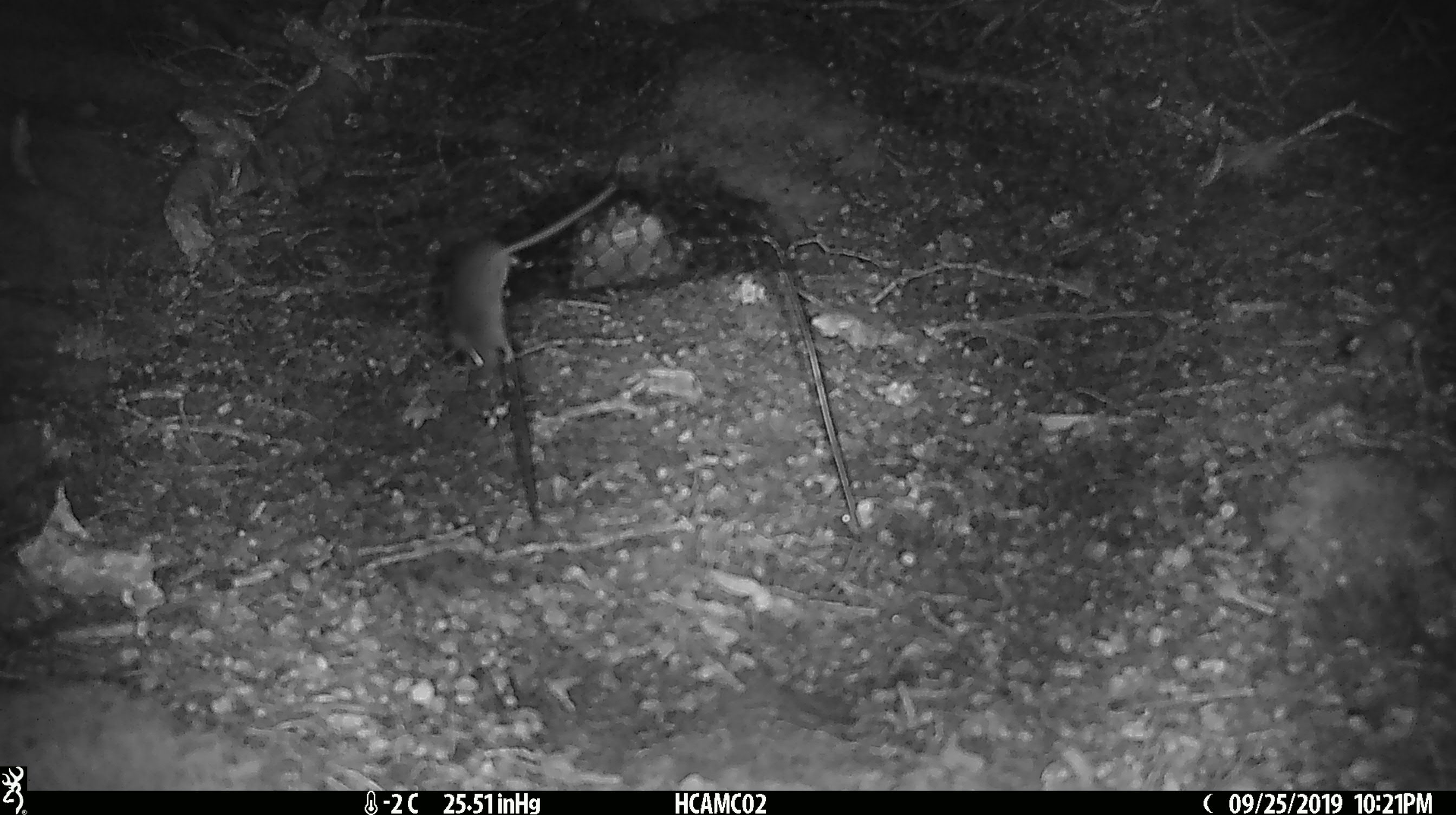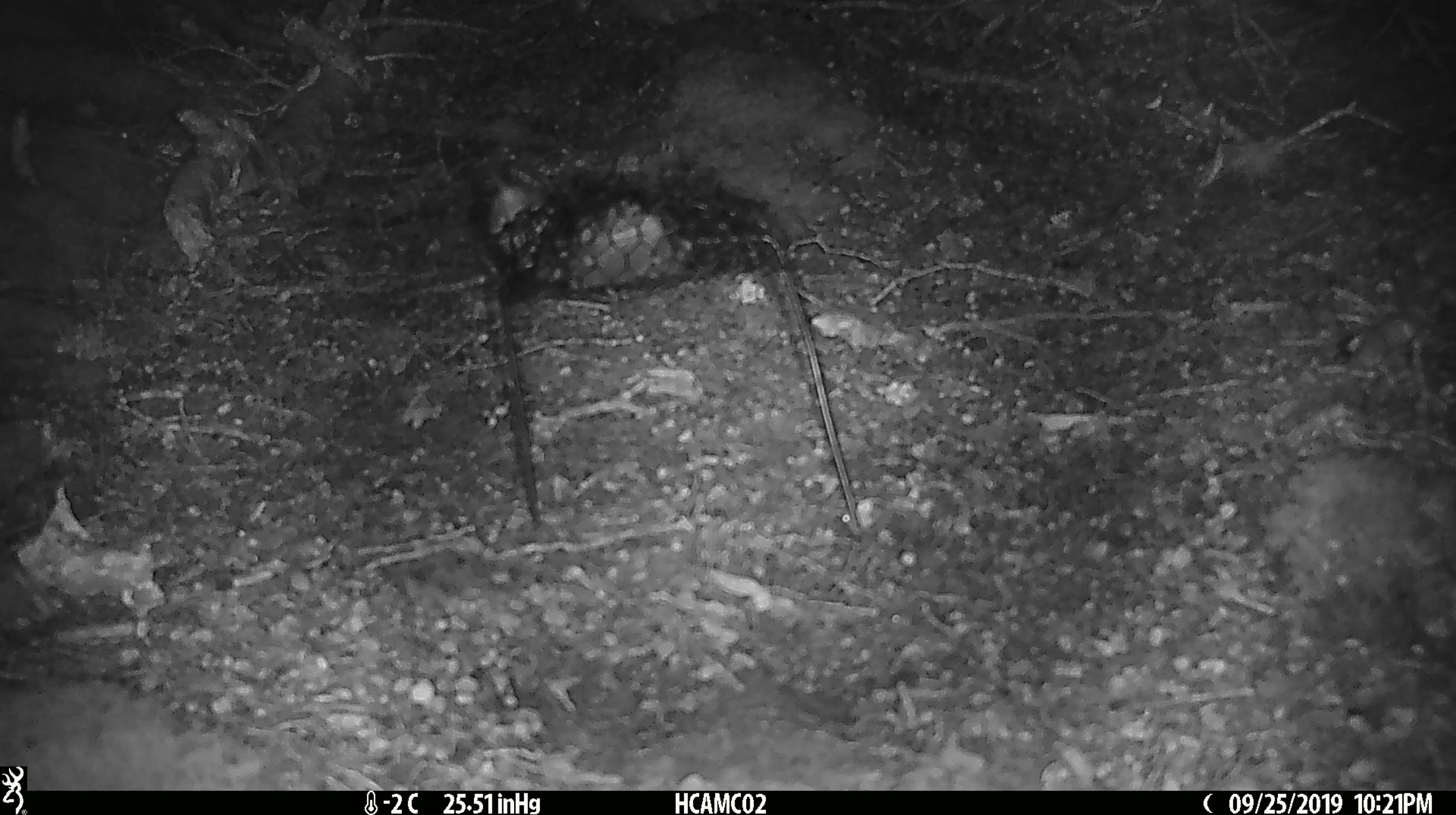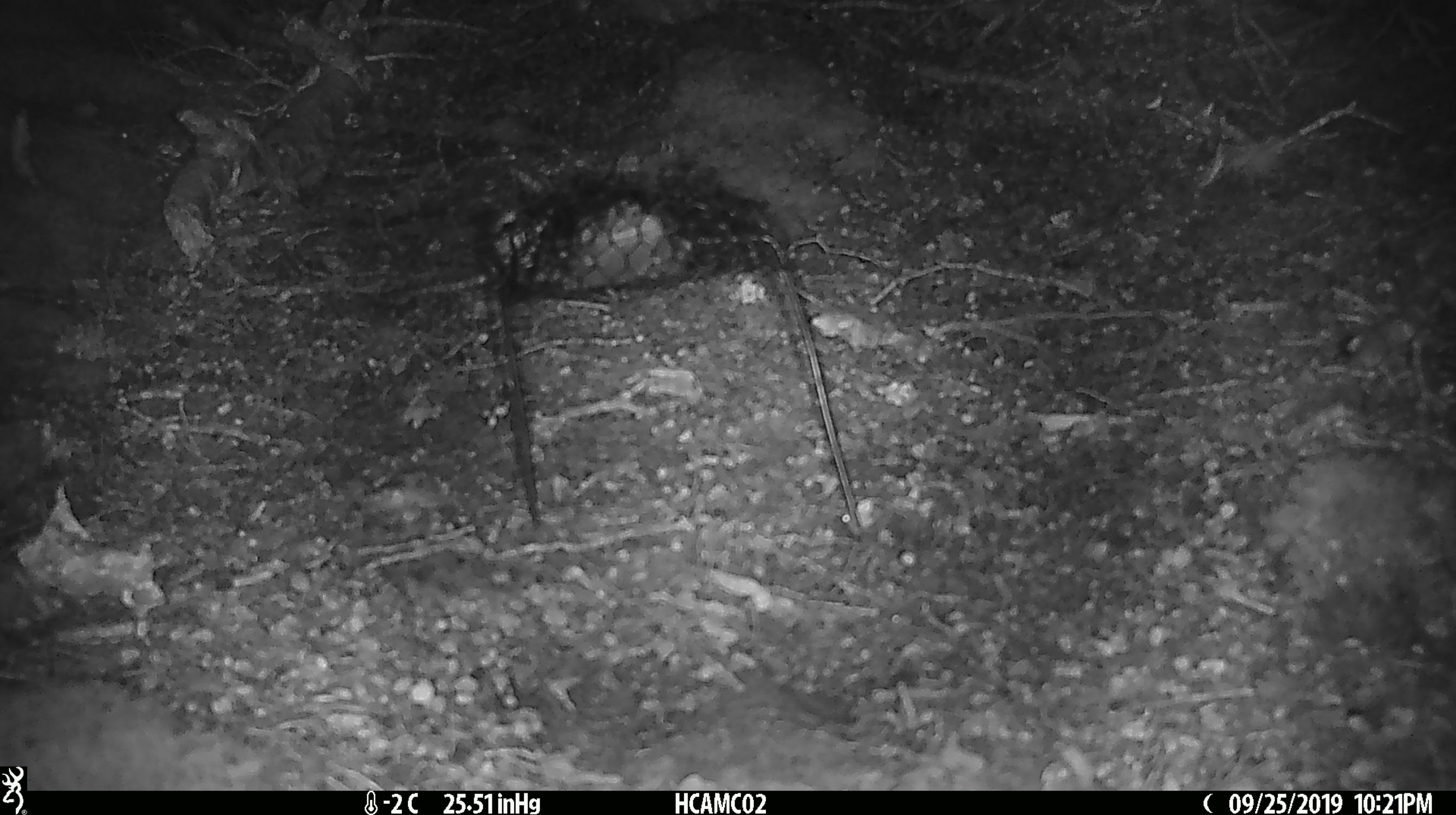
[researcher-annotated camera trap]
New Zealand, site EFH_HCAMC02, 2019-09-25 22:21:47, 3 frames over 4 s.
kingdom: Animalia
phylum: Chordata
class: Mammalia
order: Rodentia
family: Muridae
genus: Mus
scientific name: Mus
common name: mouse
Mouse (Mus).